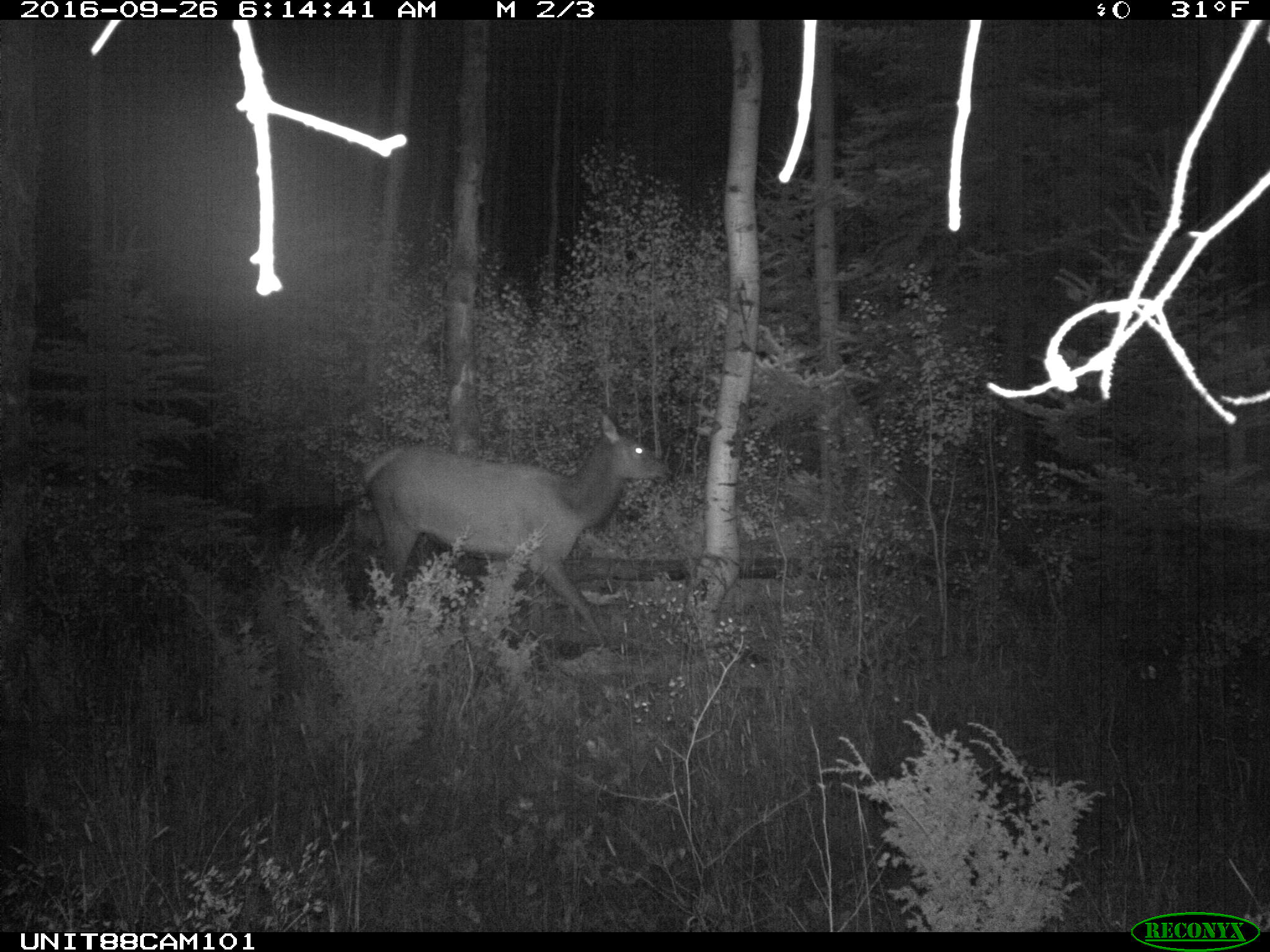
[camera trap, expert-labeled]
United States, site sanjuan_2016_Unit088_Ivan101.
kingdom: Animalia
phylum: Chordata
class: Mammalia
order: Artiodactyla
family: Cervidae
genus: Cervus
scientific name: Cervus elaphus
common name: red deer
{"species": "Cervus elaphus (red deer)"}